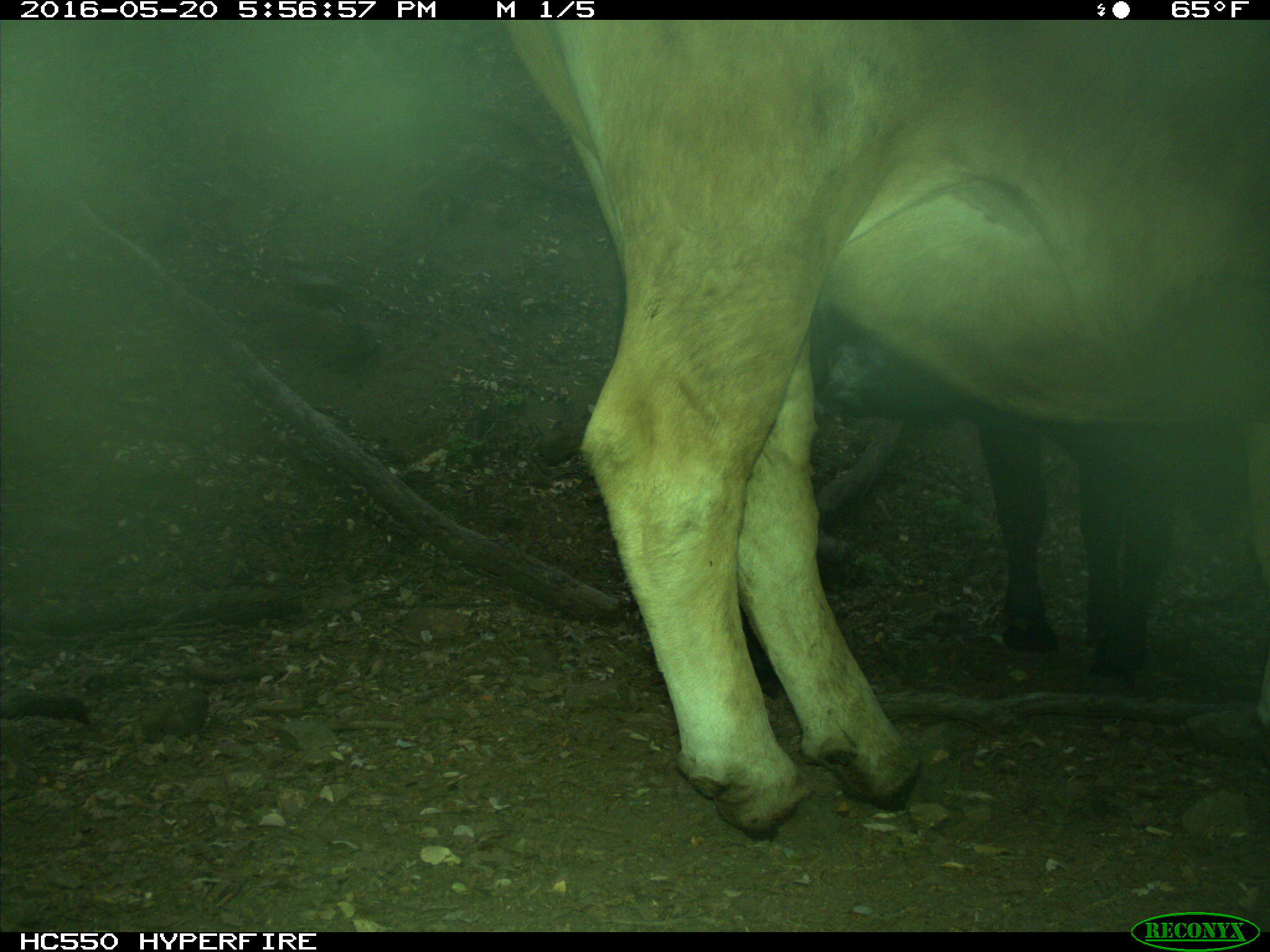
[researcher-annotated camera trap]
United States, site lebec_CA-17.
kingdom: Animalia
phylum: Chordata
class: Mammalia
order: Artiodactyla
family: Bovidae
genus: Bos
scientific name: Bos taurus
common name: domestic cow